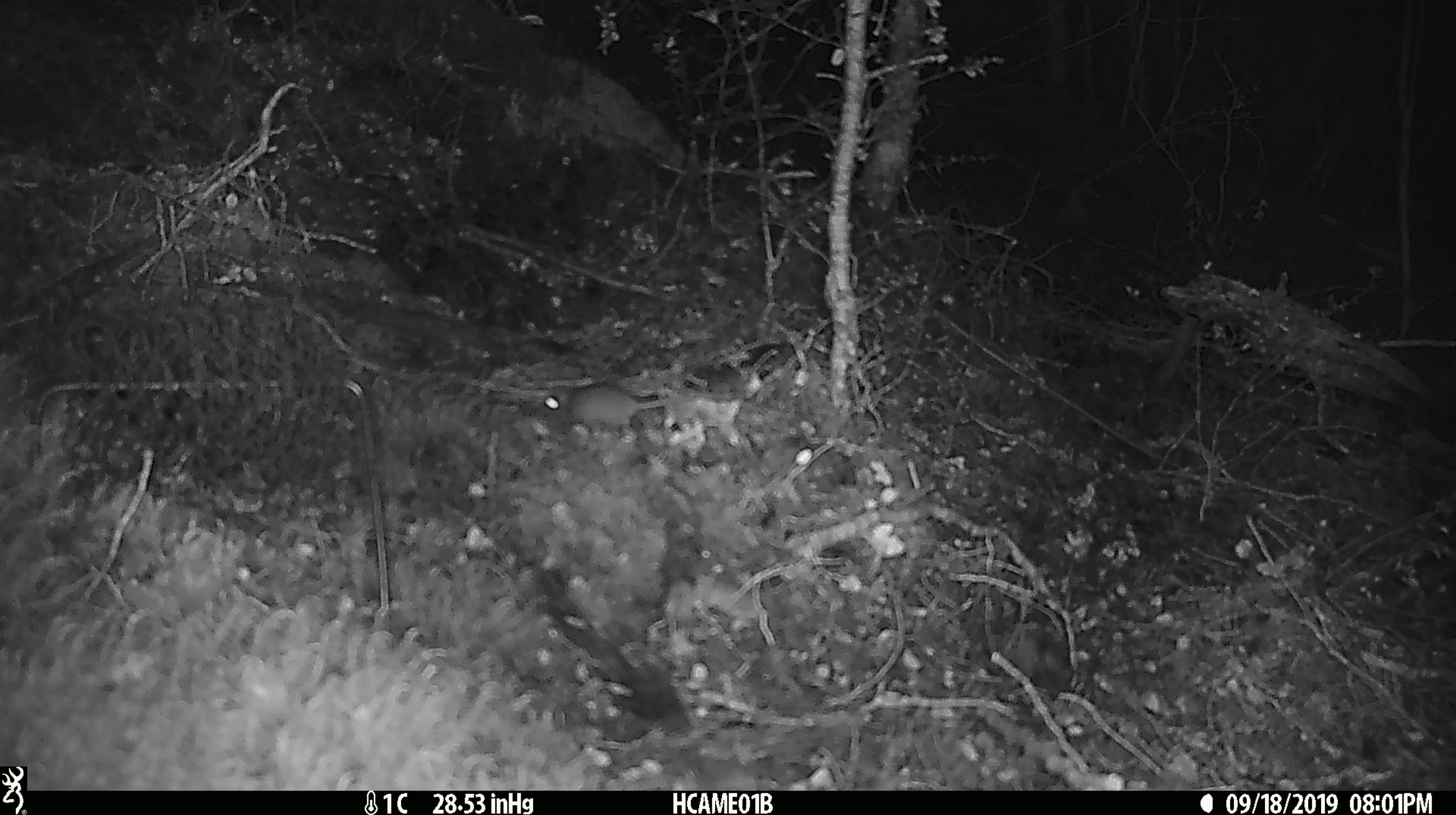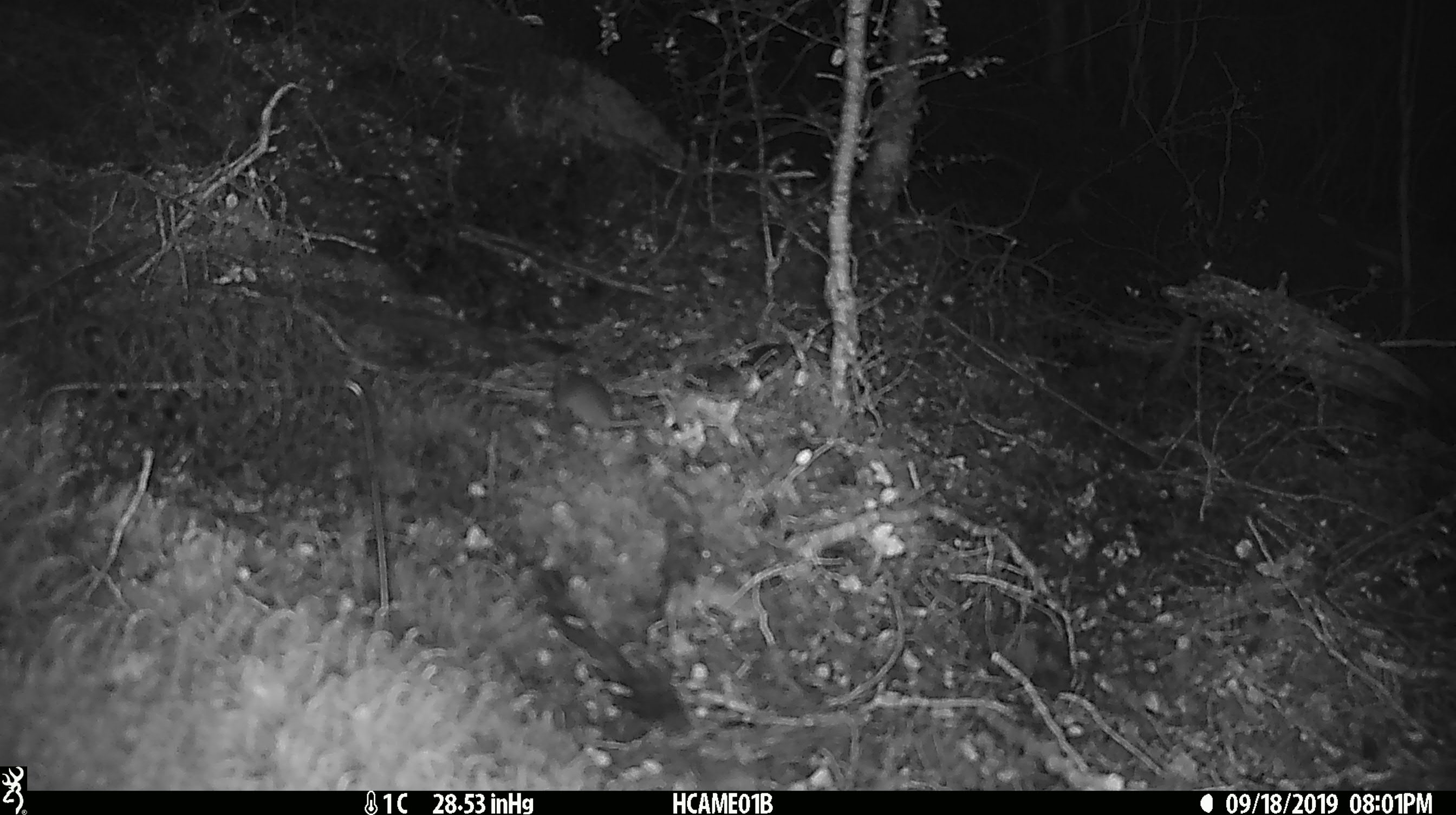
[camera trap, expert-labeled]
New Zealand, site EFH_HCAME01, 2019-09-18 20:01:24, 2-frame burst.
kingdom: Animalia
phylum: Chordata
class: Mammalia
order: Rodentia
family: Muridae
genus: Mus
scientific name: Mus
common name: mouse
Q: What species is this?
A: Mouse (Mus).